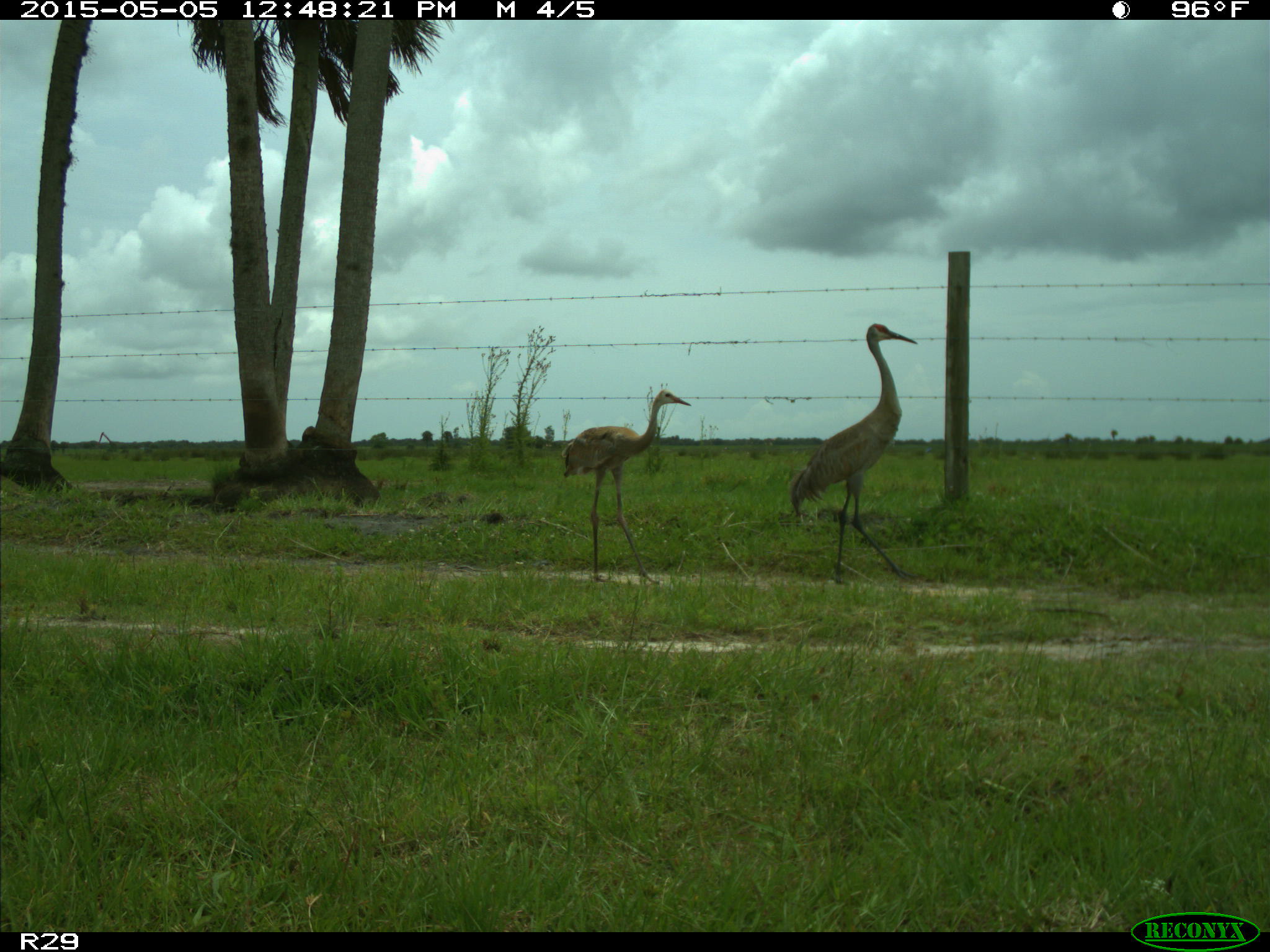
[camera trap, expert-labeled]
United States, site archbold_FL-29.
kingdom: Animalia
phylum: Chordata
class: Aves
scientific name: Aves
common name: birds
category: unidentified bird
Unidentified bird (birds) (Aves).